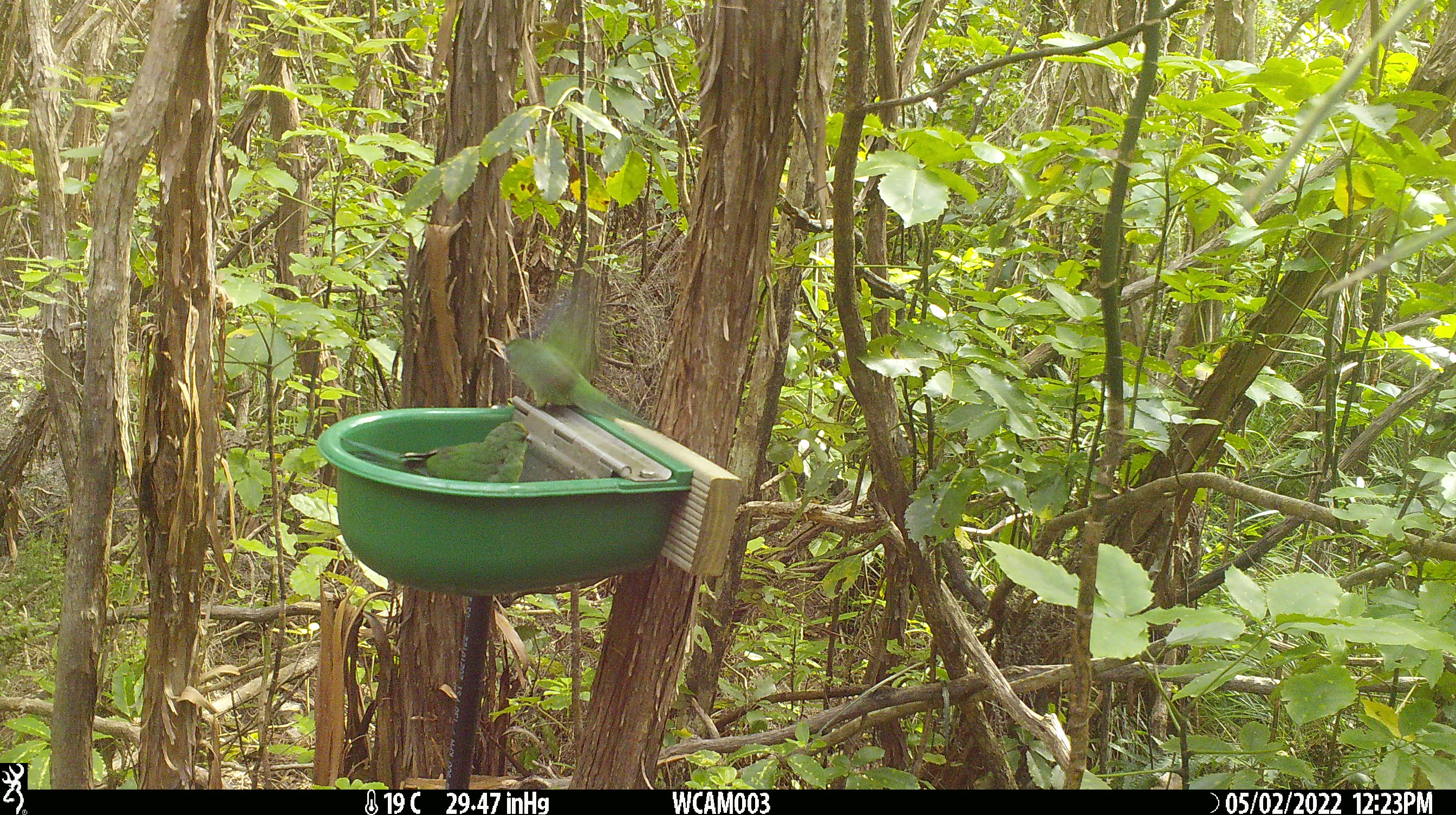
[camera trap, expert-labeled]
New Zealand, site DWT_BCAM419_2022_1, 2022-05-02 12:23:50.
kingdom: Animalia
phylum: Chordata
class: Aves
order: Psittaciformes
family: Psittaculidae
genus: Cyanoramphus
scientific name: Cyanoramphus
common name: parakeet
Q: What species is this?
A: Parakeet (Cyanoramphus).